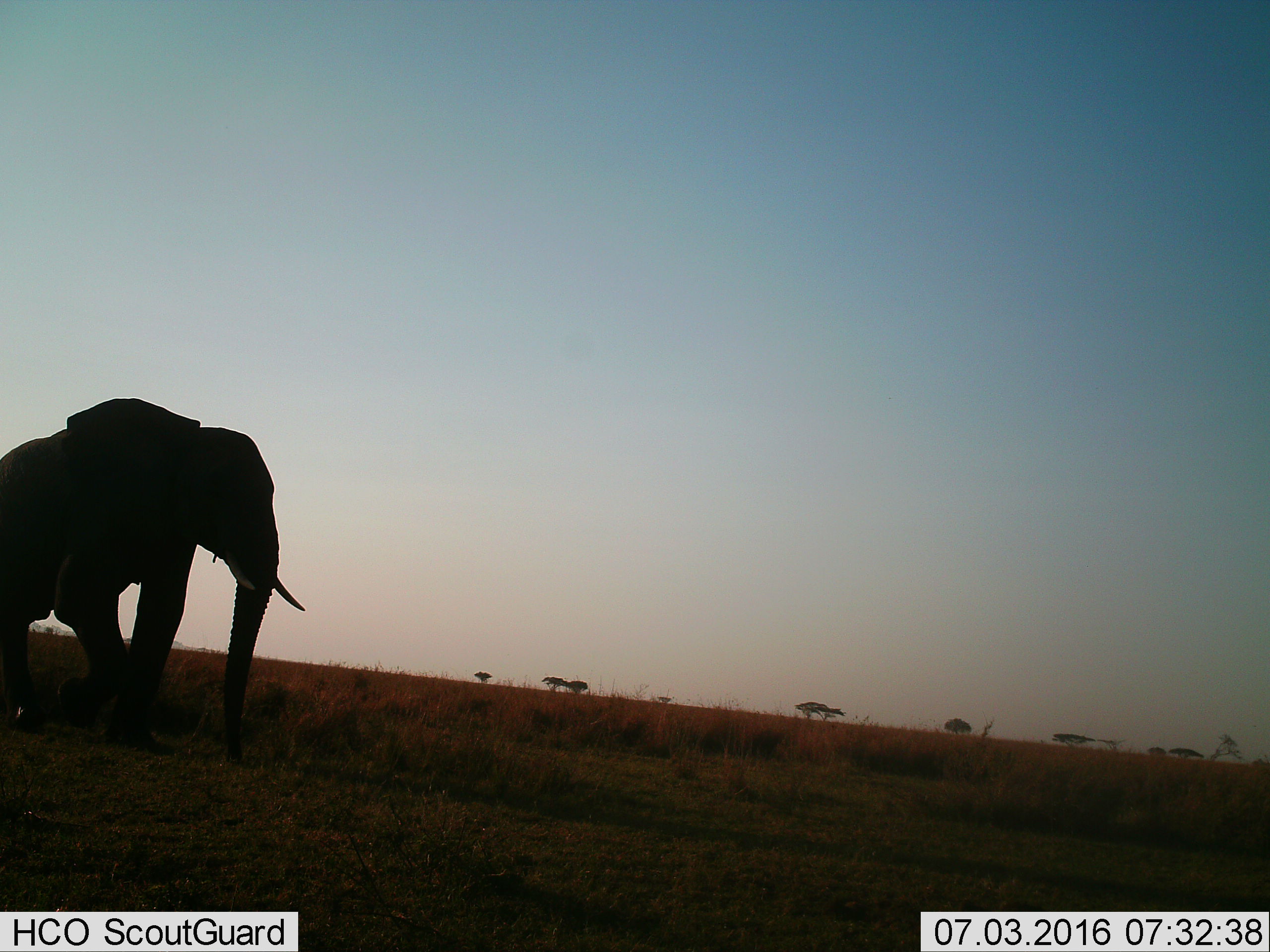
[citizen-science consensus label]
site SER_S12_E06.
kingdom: Animalia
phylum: Chordata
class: Mammalia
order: Proboscidea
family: Elephantidae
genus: Loxodonta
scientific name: Loxodonta africana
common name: african bush elephant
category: elephant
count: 1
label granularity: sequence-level